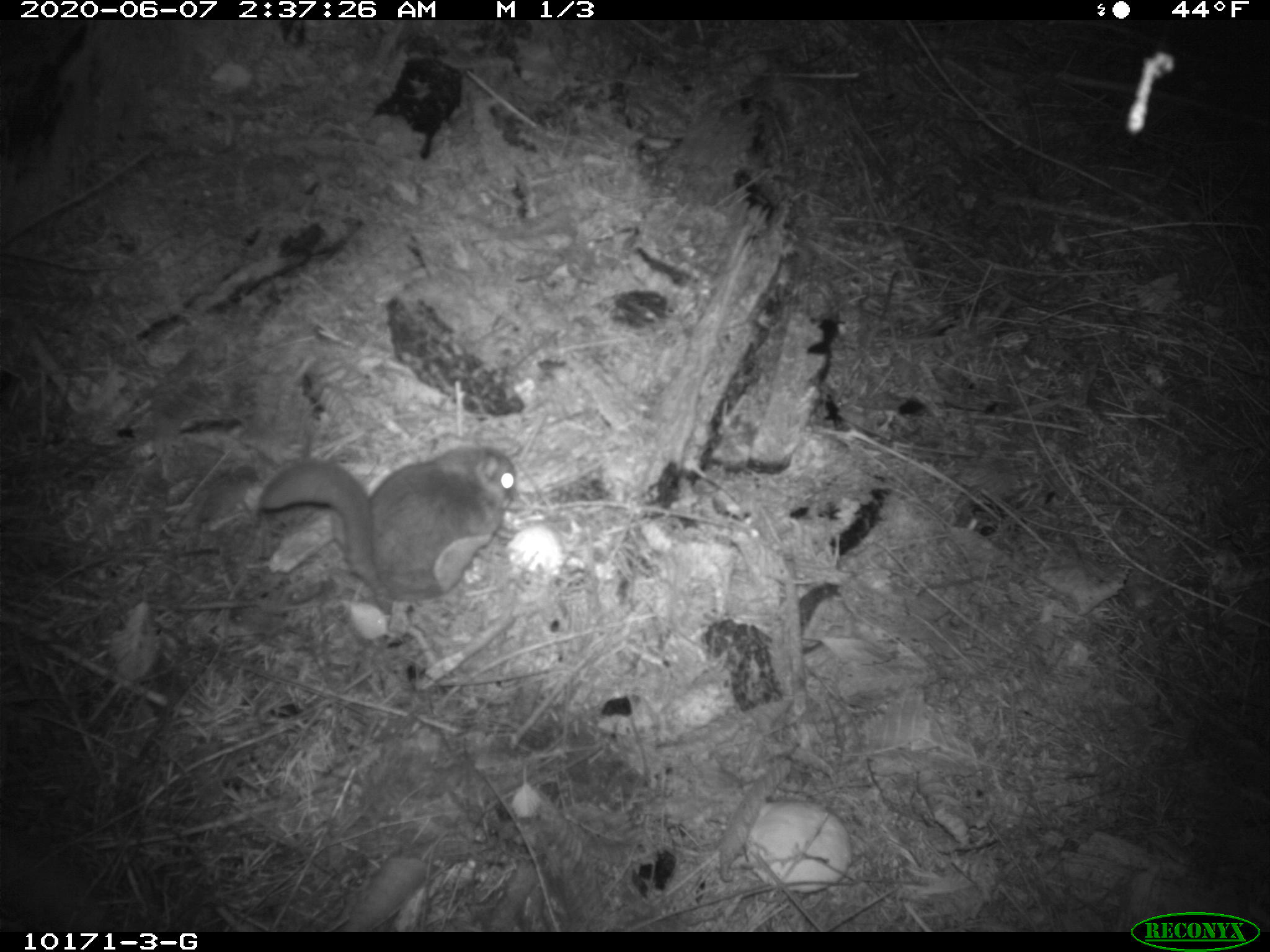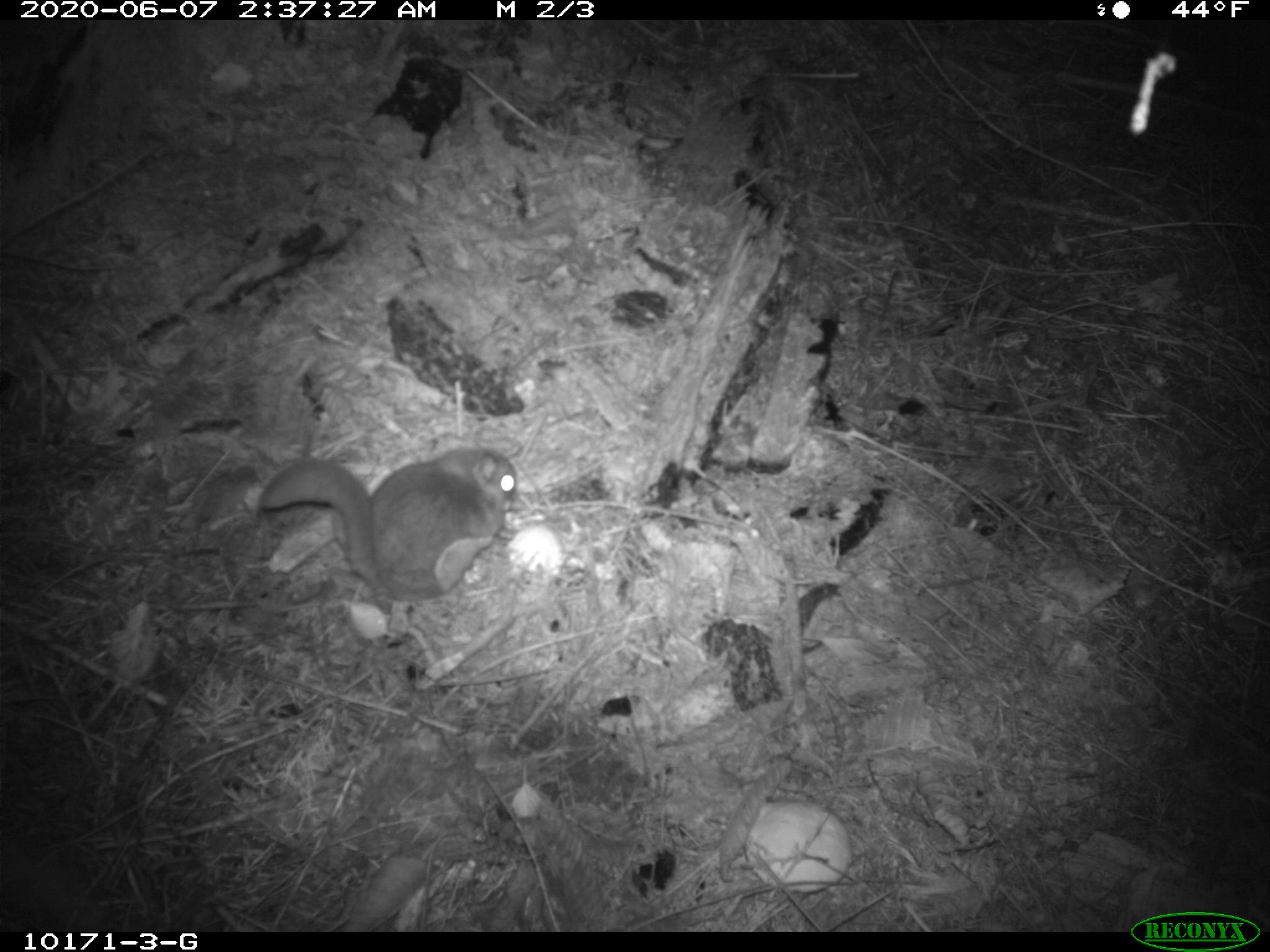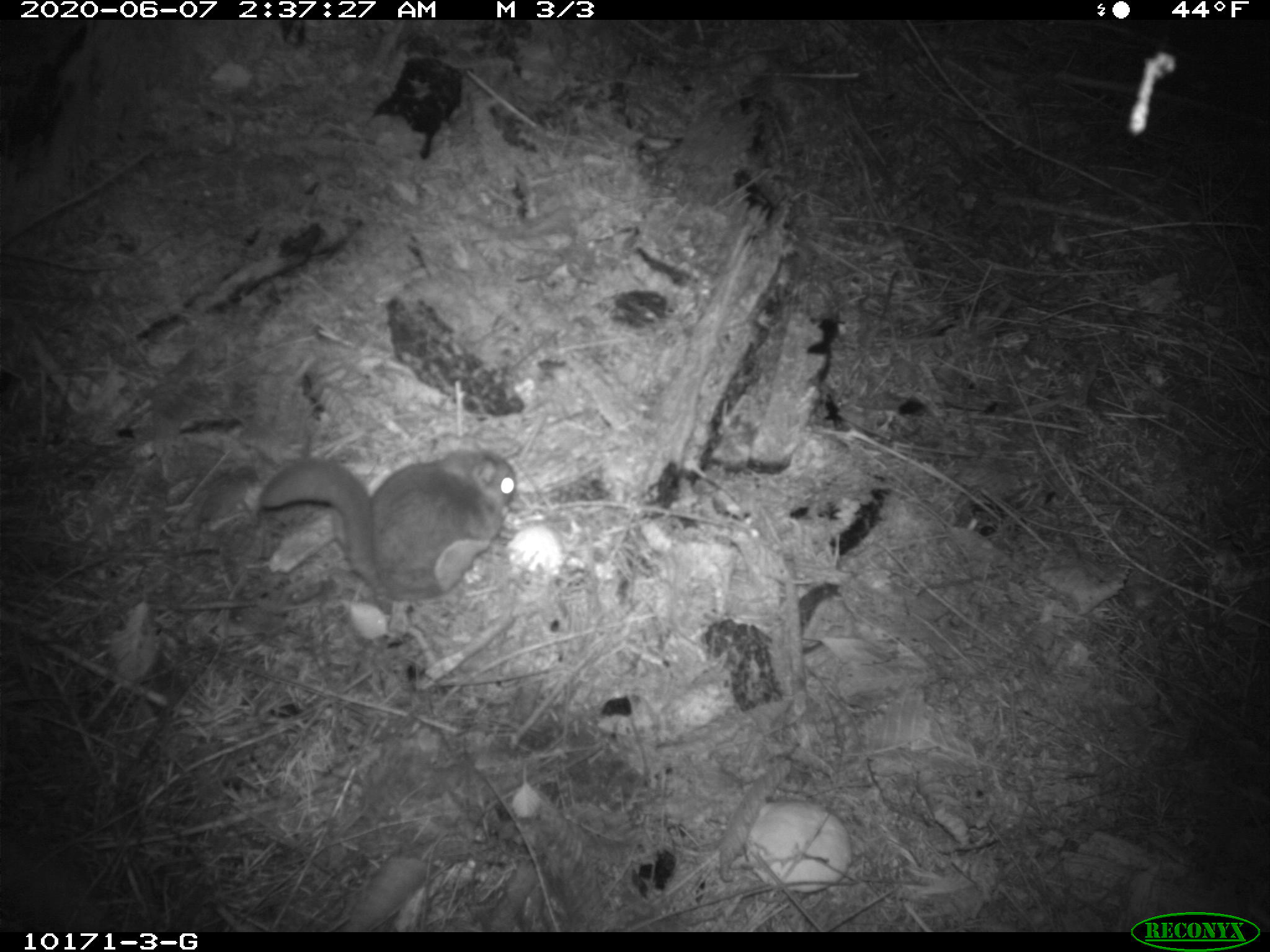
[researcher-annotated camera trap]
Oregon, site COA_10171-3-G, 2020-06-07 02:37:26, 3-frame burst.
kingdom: Animalia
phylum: Chordata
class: Mammalia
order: Rodentia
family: Sciuridae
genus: Glaucomys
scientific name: Glaucomys oregonensis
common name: humboldt's flying squirrel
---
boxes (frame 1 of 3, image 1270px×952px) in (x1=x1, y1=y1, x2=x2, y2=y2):
humboldt's flying squirrel: (x1=244, y1=422, x2=530, y2=618)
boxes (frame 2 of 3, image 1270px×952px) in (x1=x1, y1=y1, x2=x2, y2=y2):
humboldt's flying squirrel: (x1=235, y1=432, x2=532, y2=611)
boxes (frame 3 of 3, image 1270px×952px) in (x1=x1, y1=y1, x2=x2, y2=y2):
humboldt's flying squirrel: (x1=247, y1=430, x2=525, y2=609)